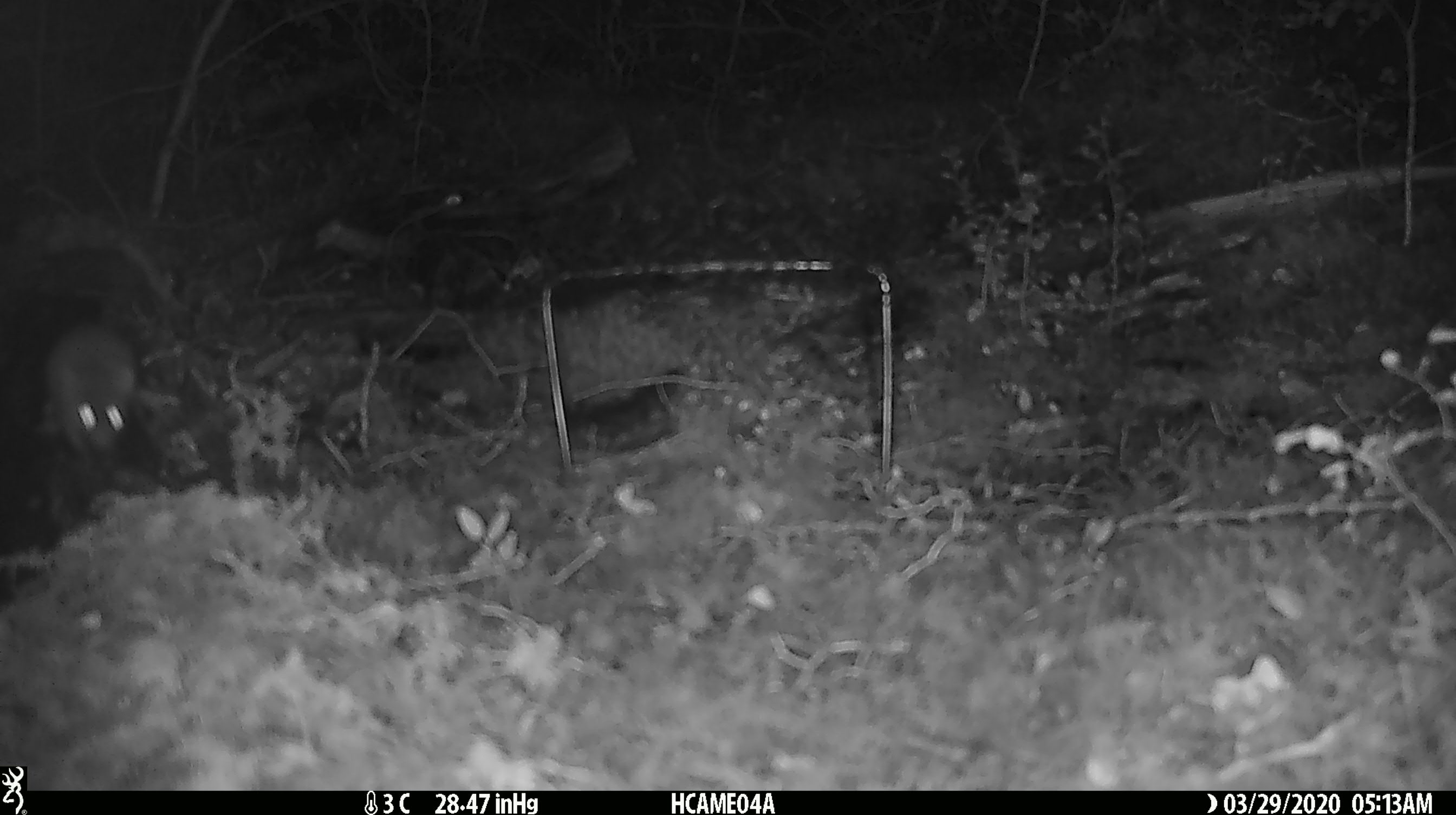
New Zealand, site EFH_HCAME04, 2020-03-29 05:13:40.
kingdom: Animalia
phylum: Chordata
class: Mammalia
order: Rodentia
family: Muridae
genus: Mus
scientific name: Mus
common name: mouse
Mouse (Mus).